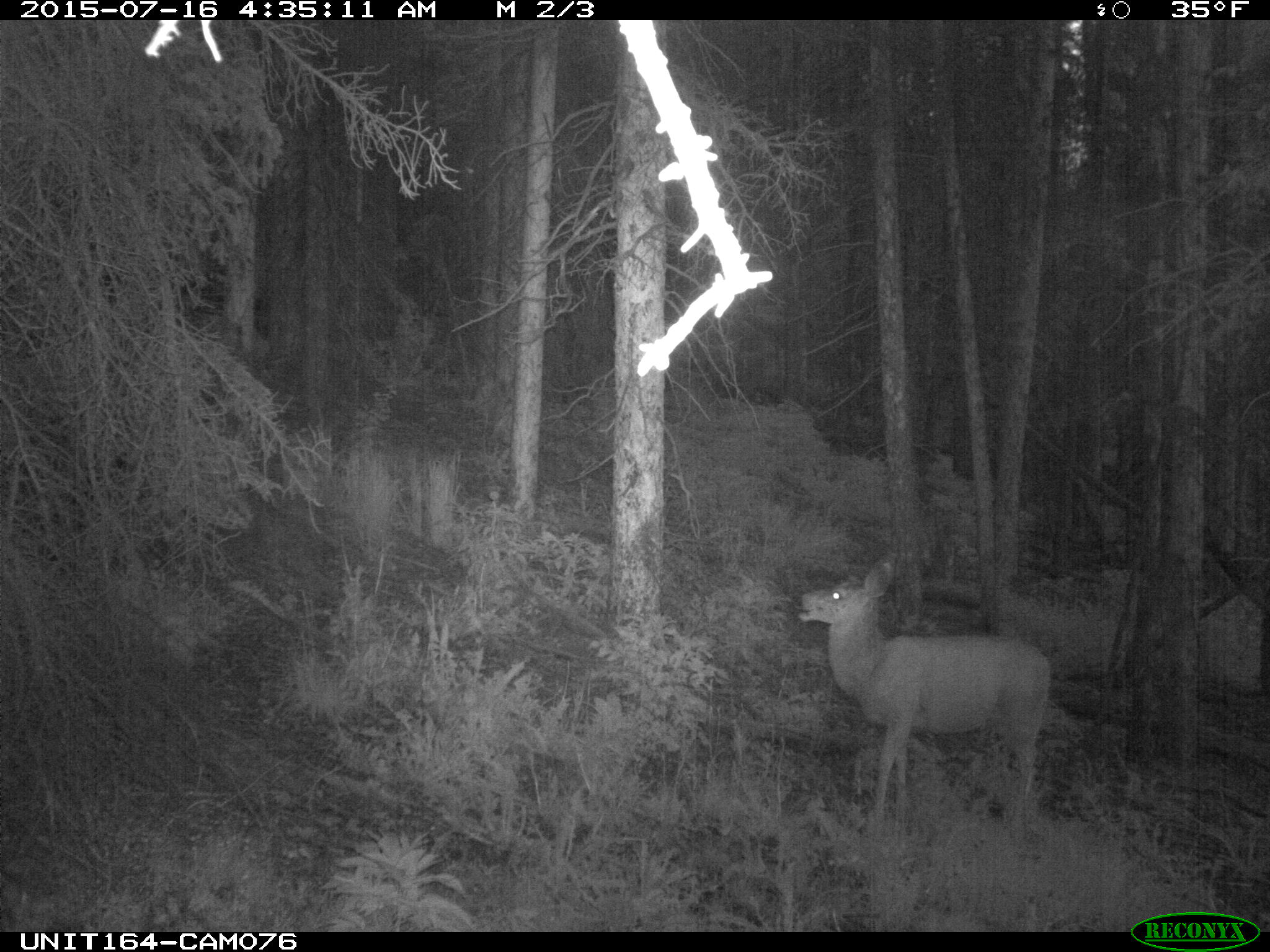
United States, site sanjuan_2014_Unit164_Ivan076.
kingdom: Animalia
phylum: Chordata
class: Mammalia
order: Artiodactyla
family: Cervidae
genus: Odocoileus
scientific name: Odocoileus hemionus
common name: mule deer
Odocoileus hemionus (mule deer).